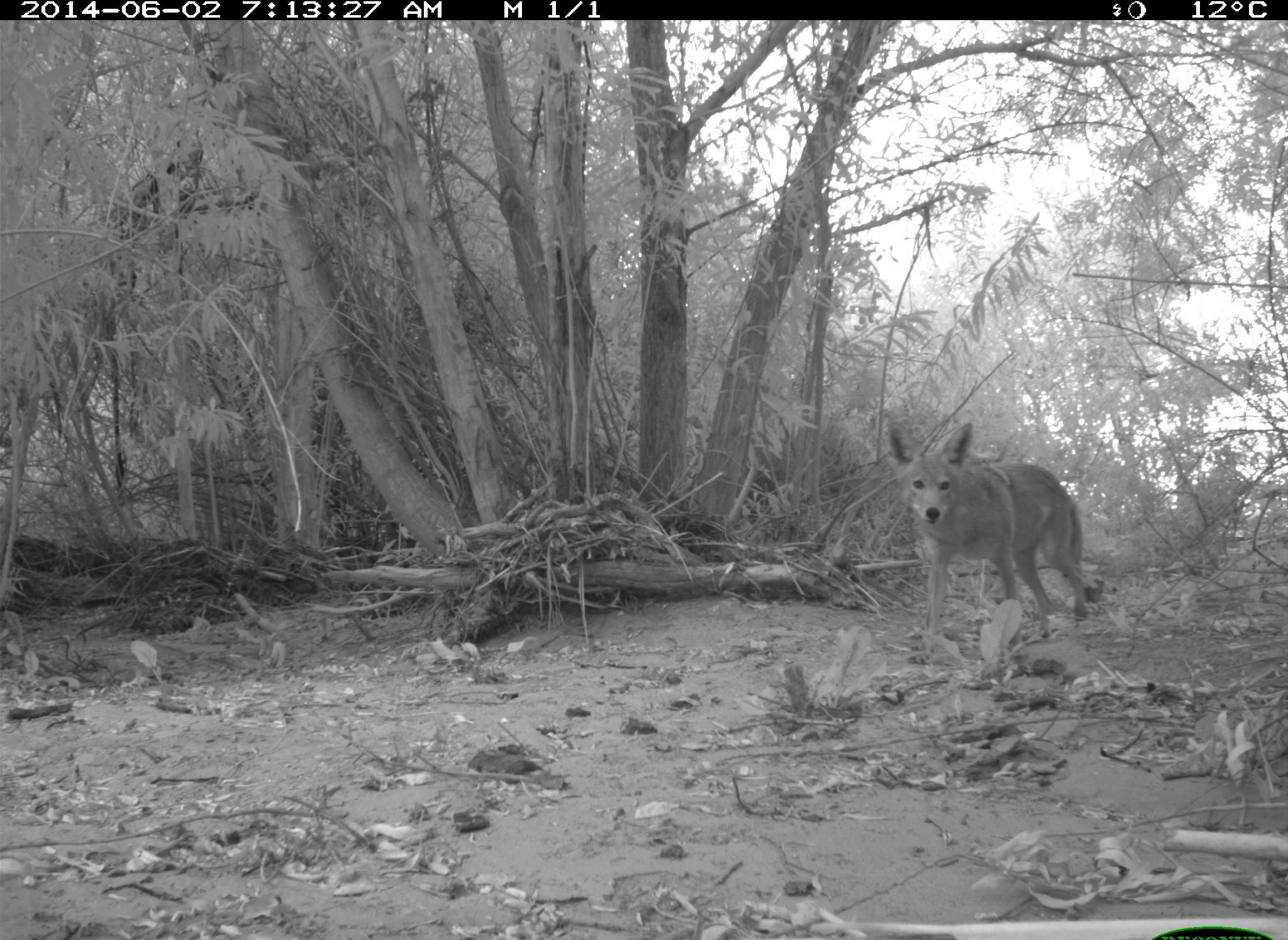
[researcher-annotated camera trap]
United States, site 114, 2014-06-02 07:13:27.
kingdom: Animalia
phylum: Chordata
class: Mammalia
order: Carnivora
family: Canidae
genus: Canis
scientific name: Canis latrans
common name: coyote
Coyote (Canis latrans).